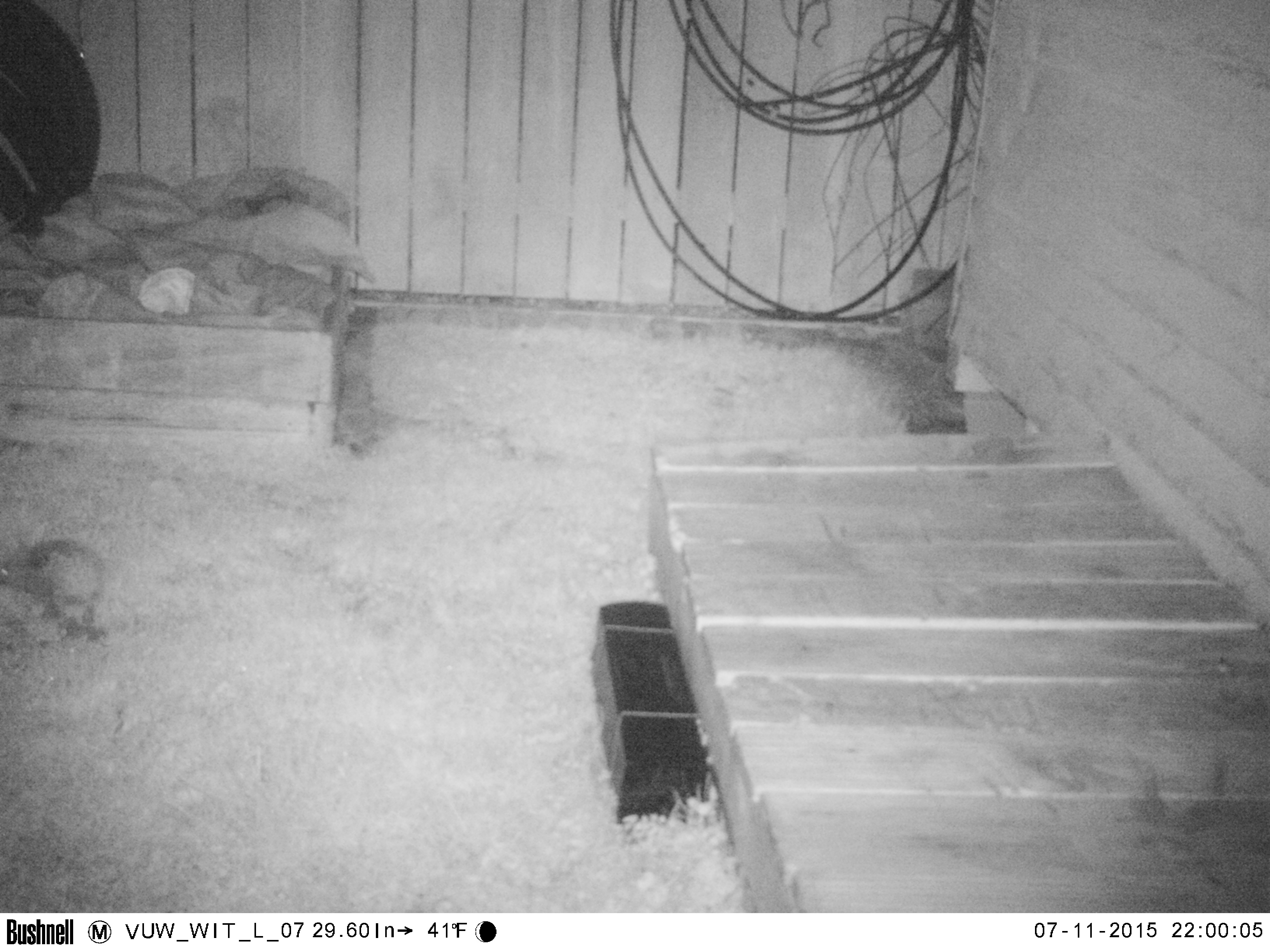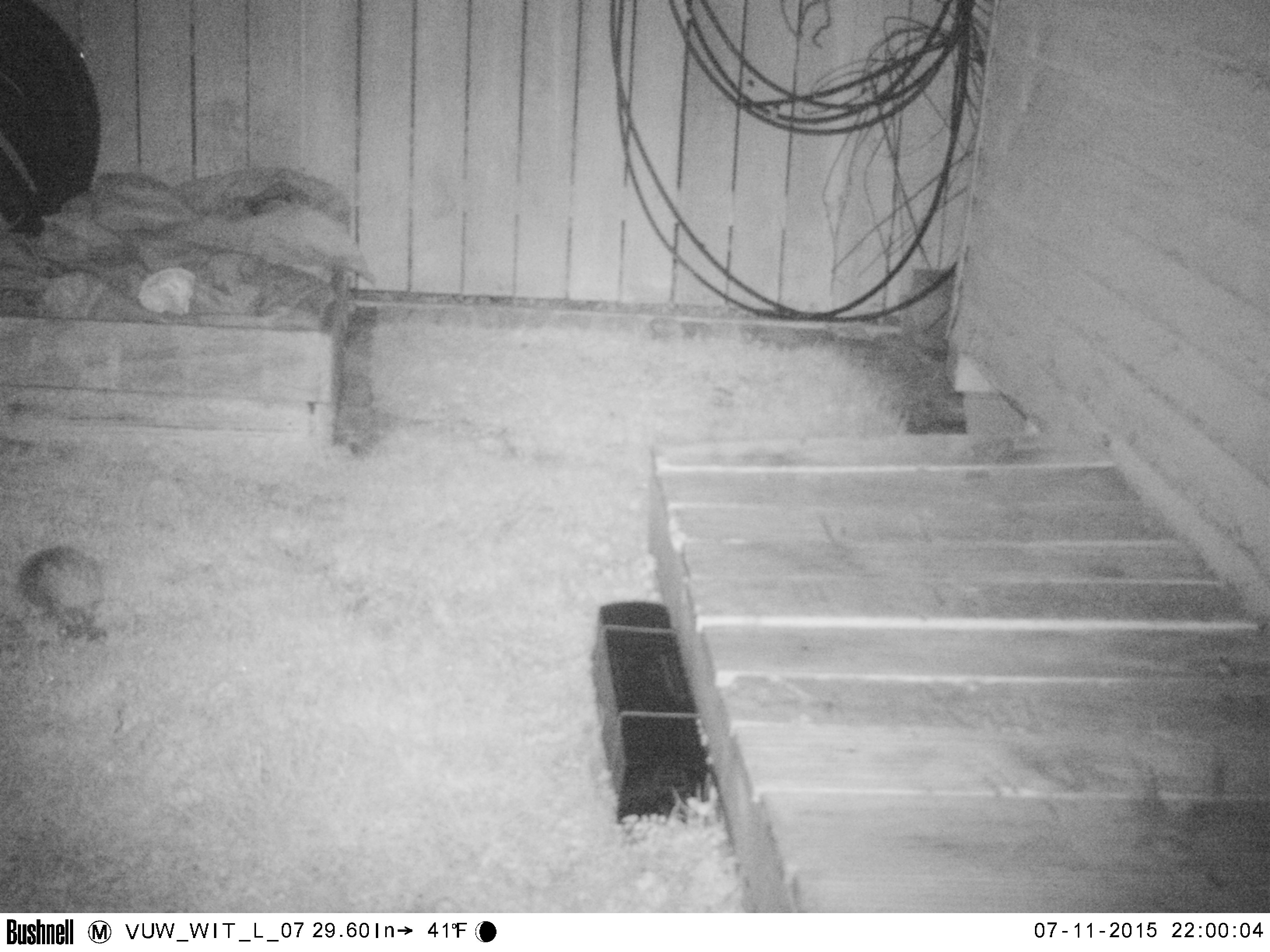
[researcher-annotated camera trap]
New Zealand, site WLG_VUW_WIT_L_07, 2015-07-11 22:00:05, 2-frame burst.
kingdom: Animalia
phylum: Chordata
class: Mammalia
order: Eulipotyphla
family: Erinaceidae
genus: Erinaceus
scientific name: Erinaceus europaeus europaeus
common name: european hedgehog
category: hedgehog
Hedgehog (european hedgehog) (Erinaceus europaeus europaeus).